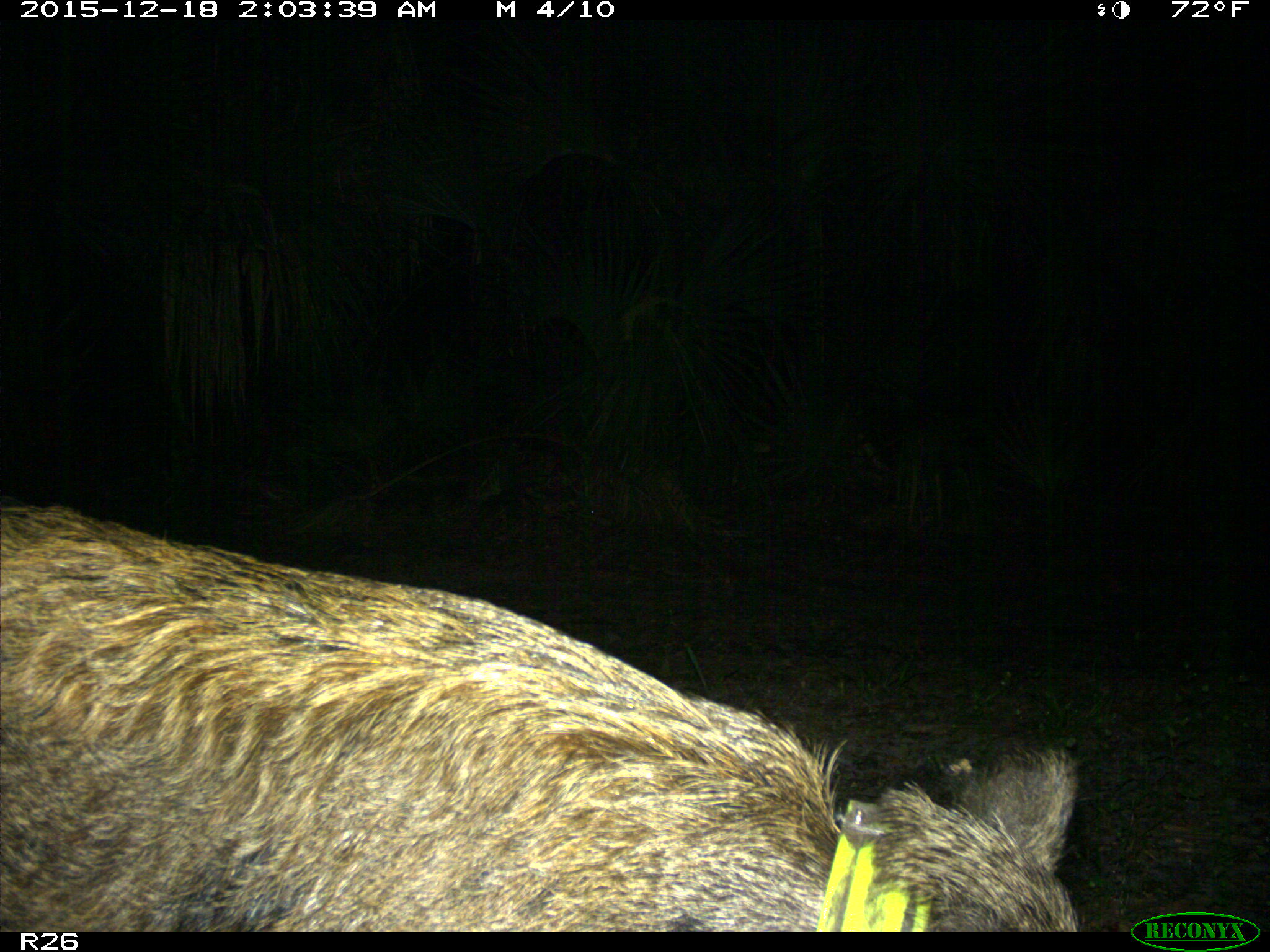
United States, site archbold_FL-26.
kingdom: Animalia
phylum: Chordata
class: Mammalia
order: Artiodactyla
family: Suidae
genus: Sus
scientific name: Sus scrofa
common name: wild boar